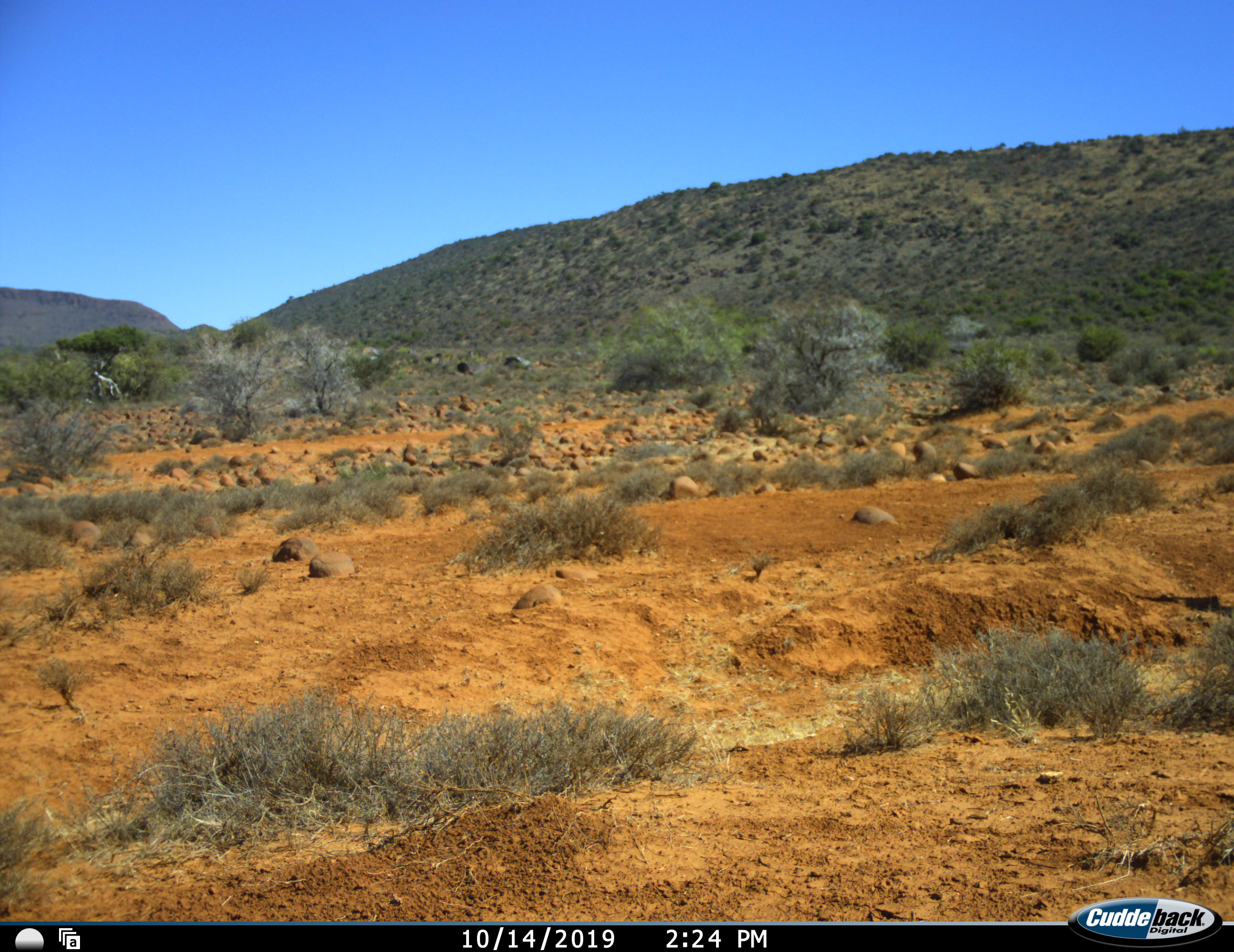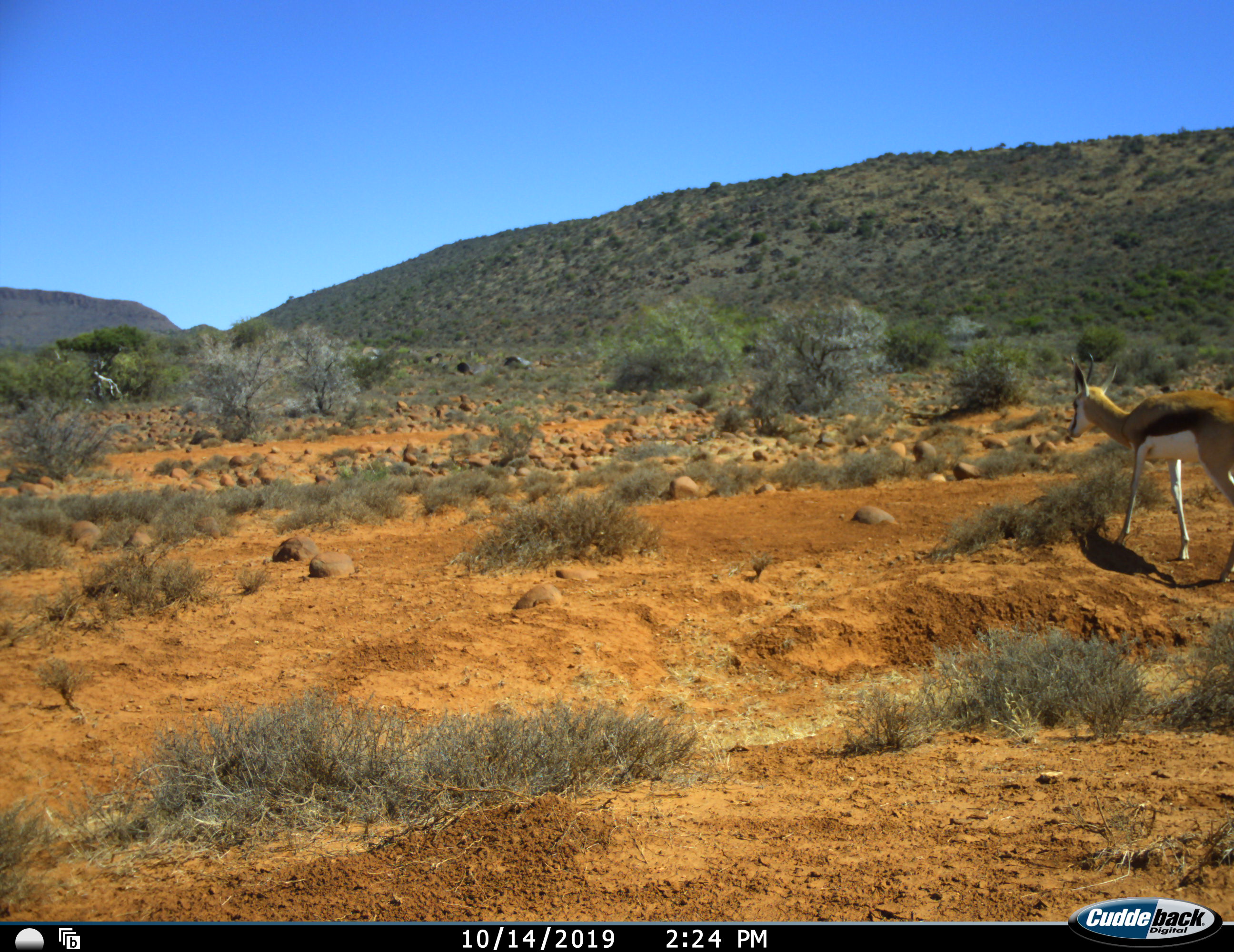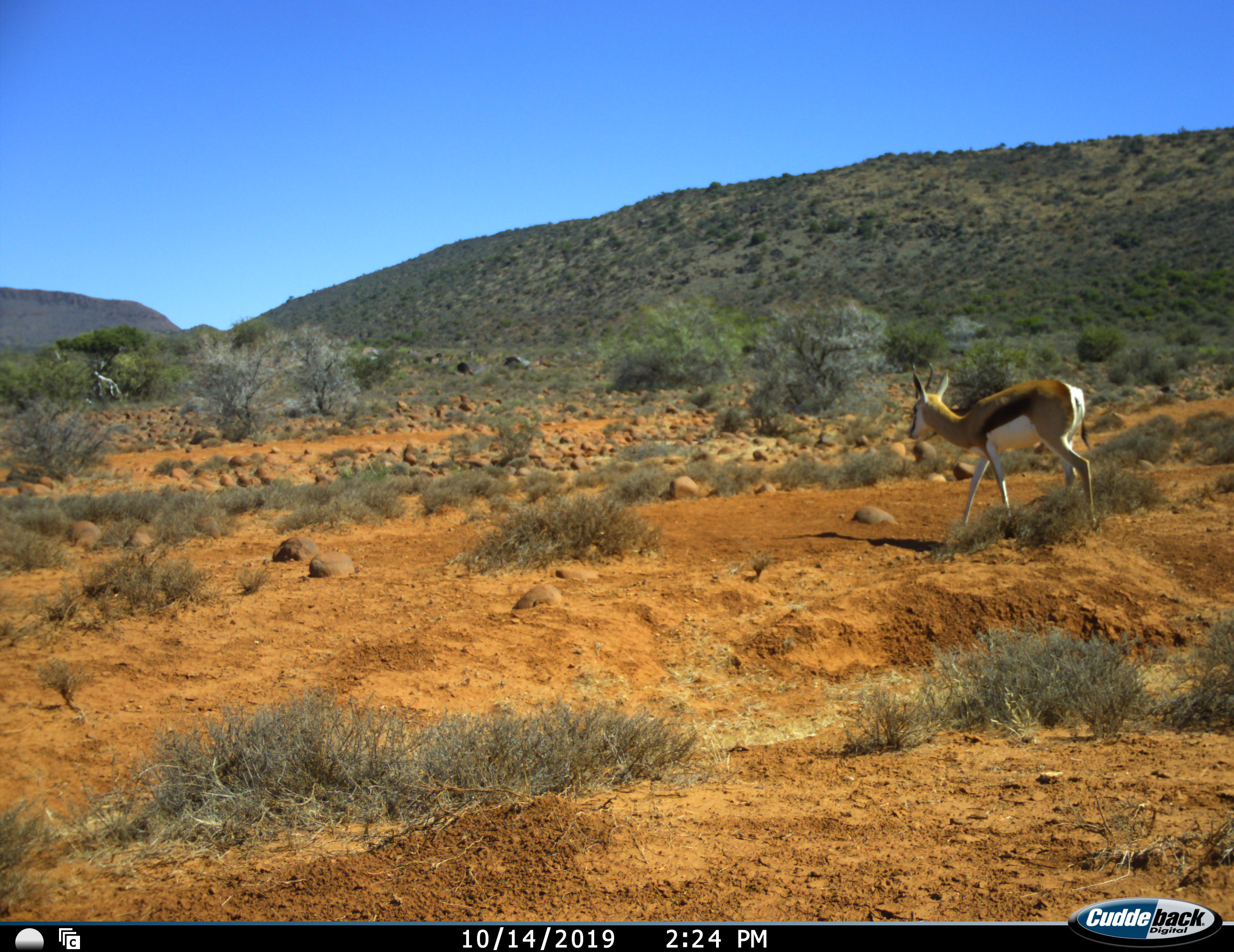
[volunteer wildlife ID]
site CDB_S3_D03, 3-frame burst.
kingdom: Animalia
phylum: Chordata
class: Mammalia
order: Artiodactyla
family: Bovidae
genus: Antidorcas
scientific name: Antidorcas marsupialis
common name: springbok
Springbok (Antidorcas marsupialis), count 1. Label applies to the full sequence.